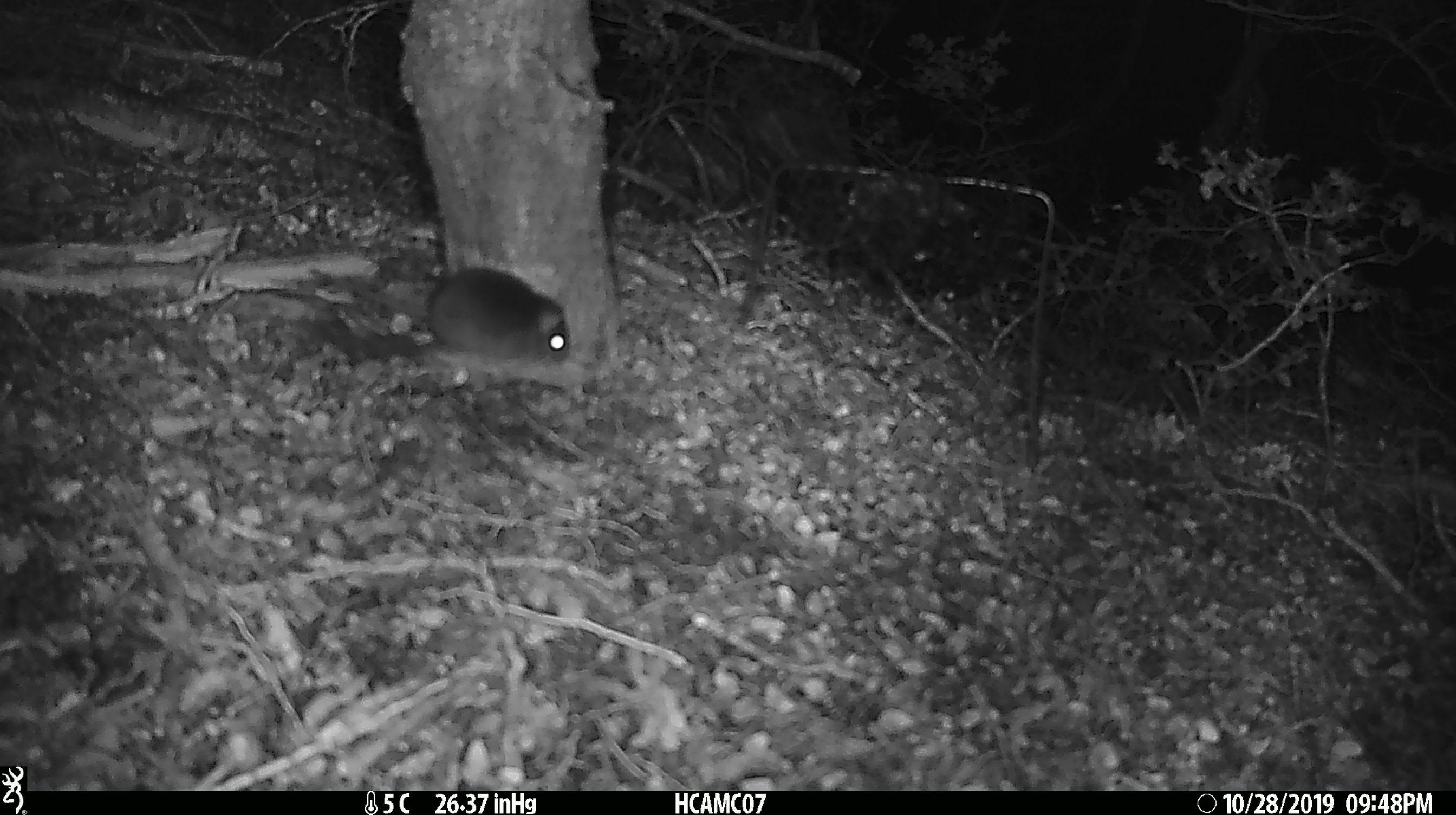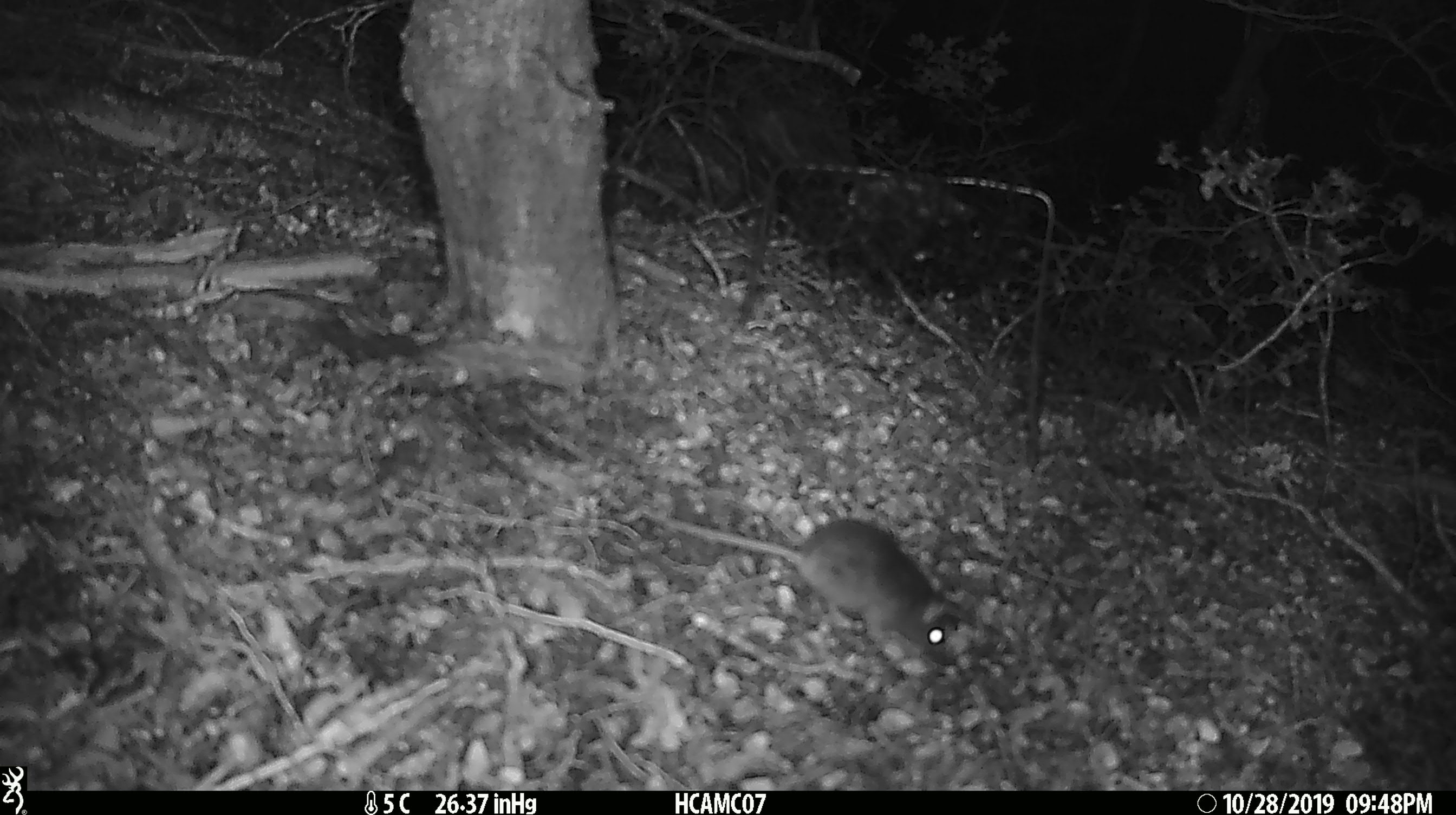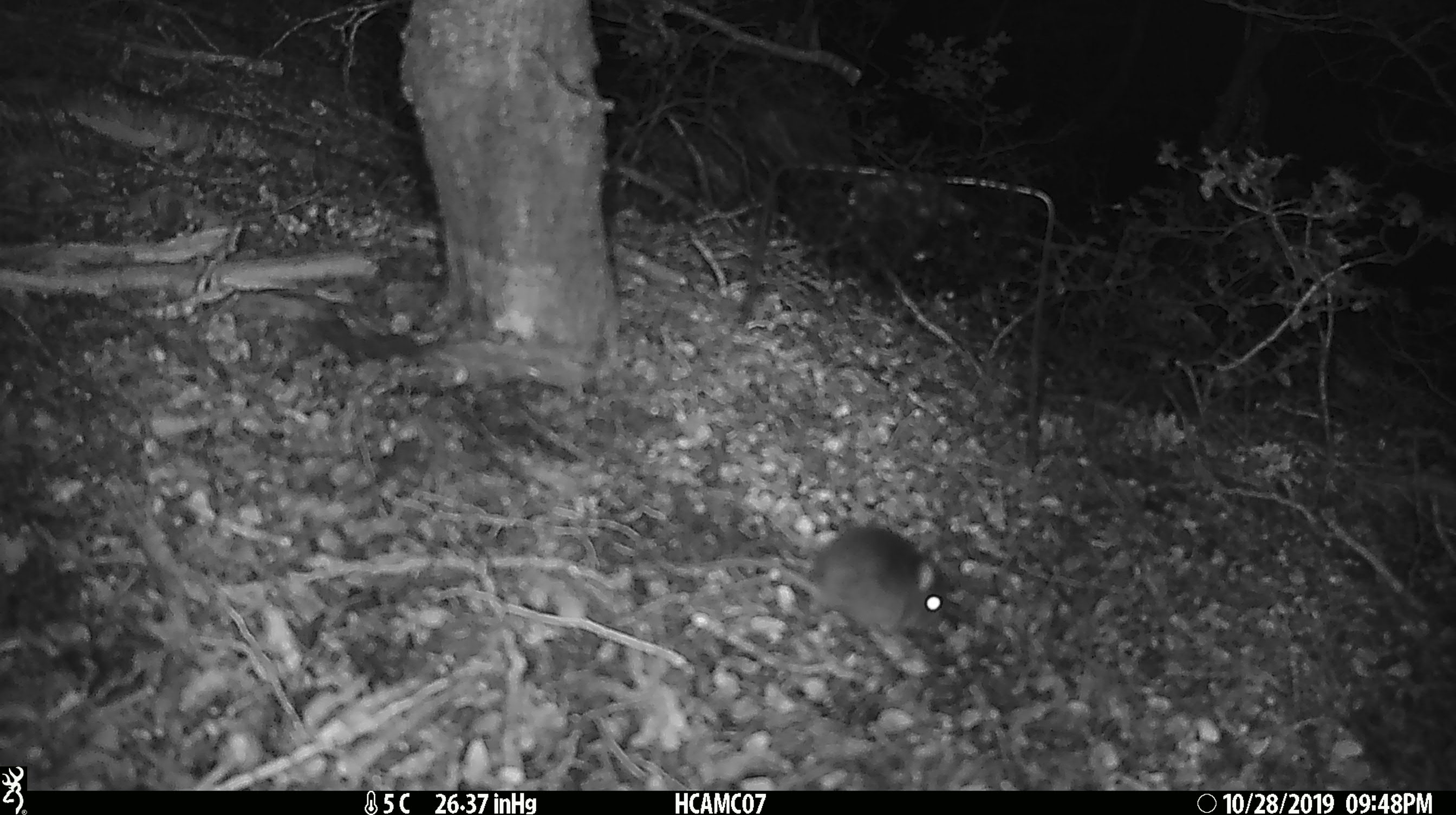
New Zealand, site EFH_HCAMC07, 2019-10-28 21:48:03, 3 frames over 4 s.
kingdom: Animalia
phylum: Chordata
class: Mammalia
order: Rodentia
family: Muridae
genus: Mus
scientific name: Mus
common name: mouse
Mouse (Mus).